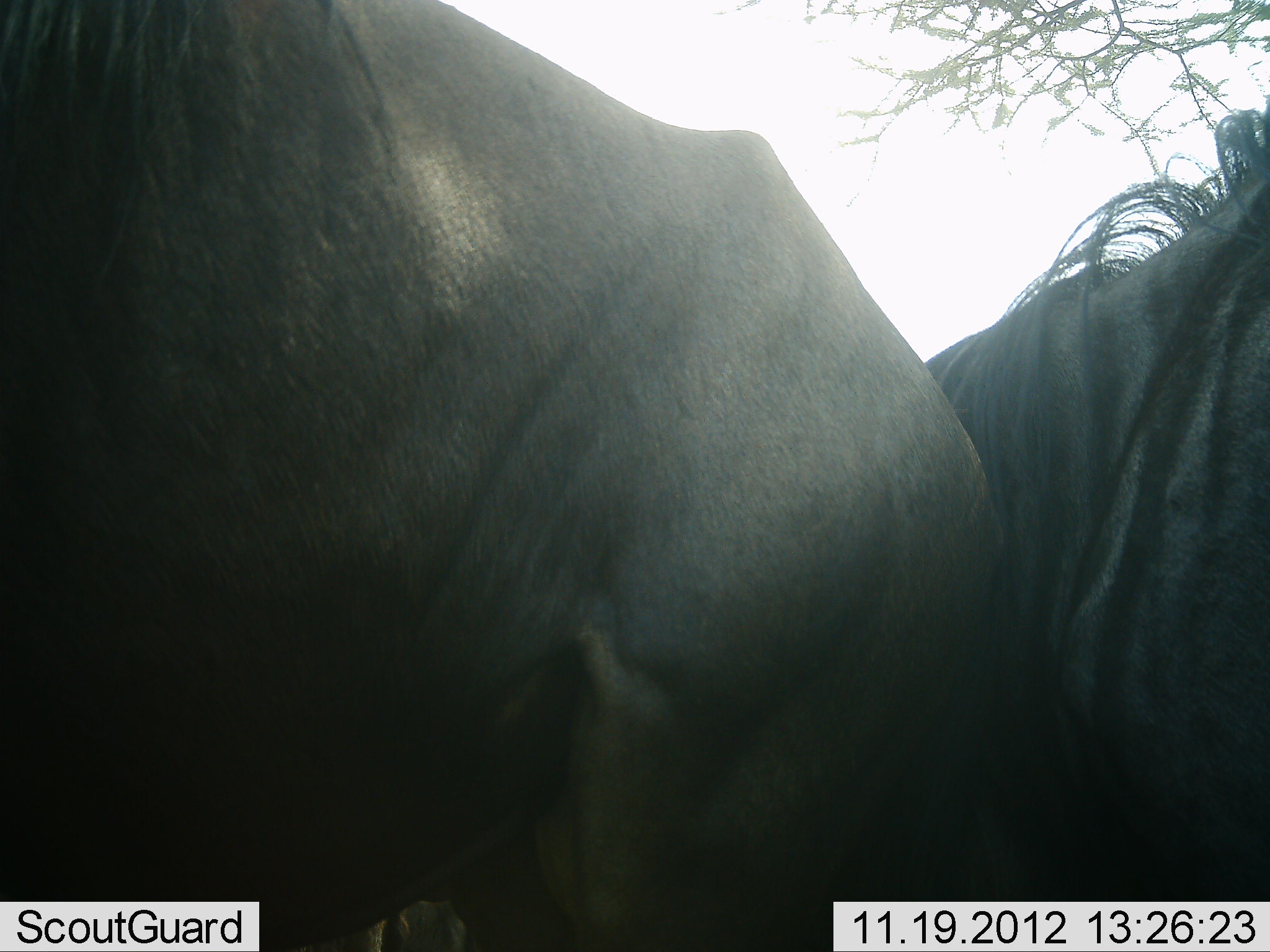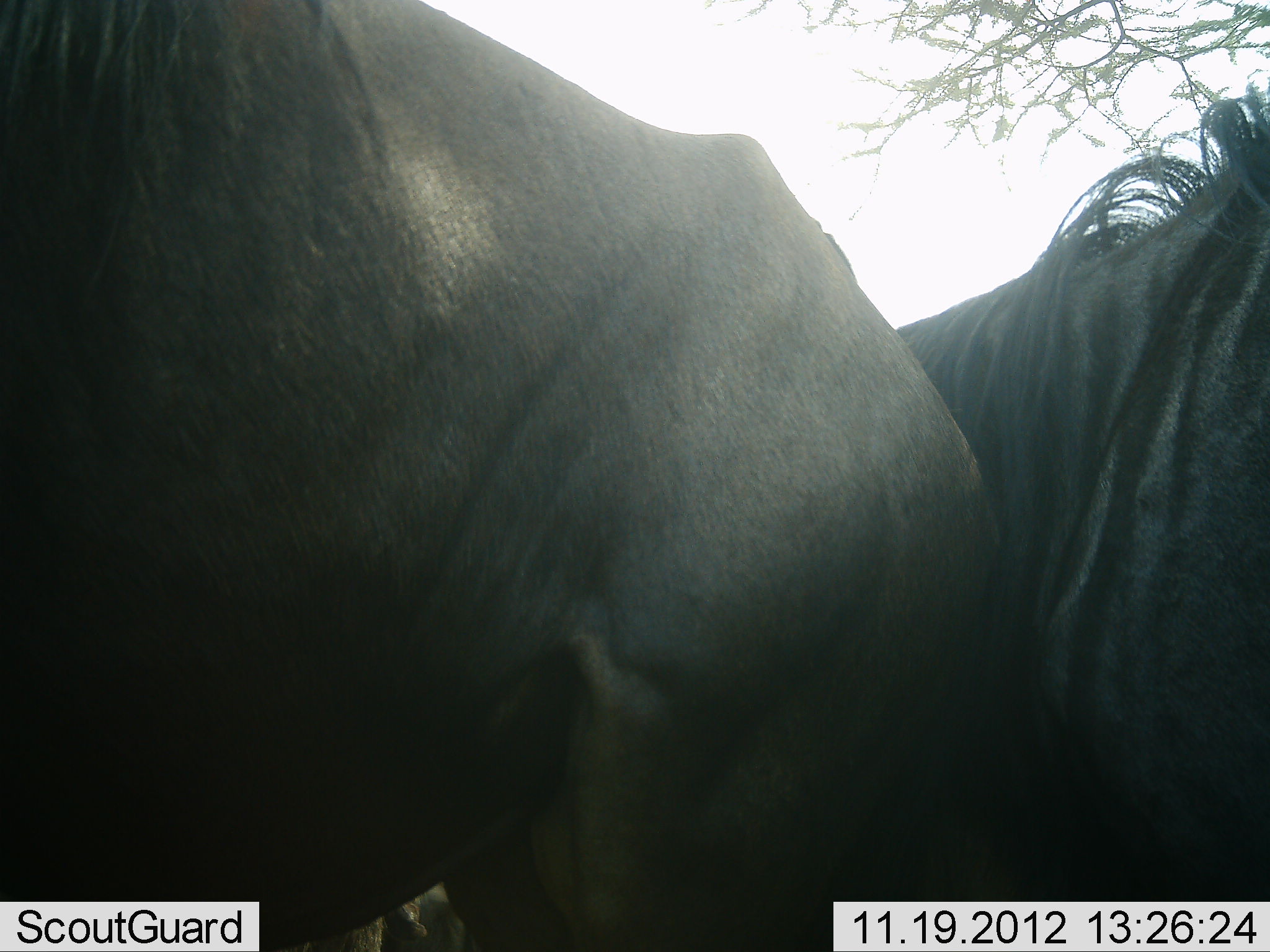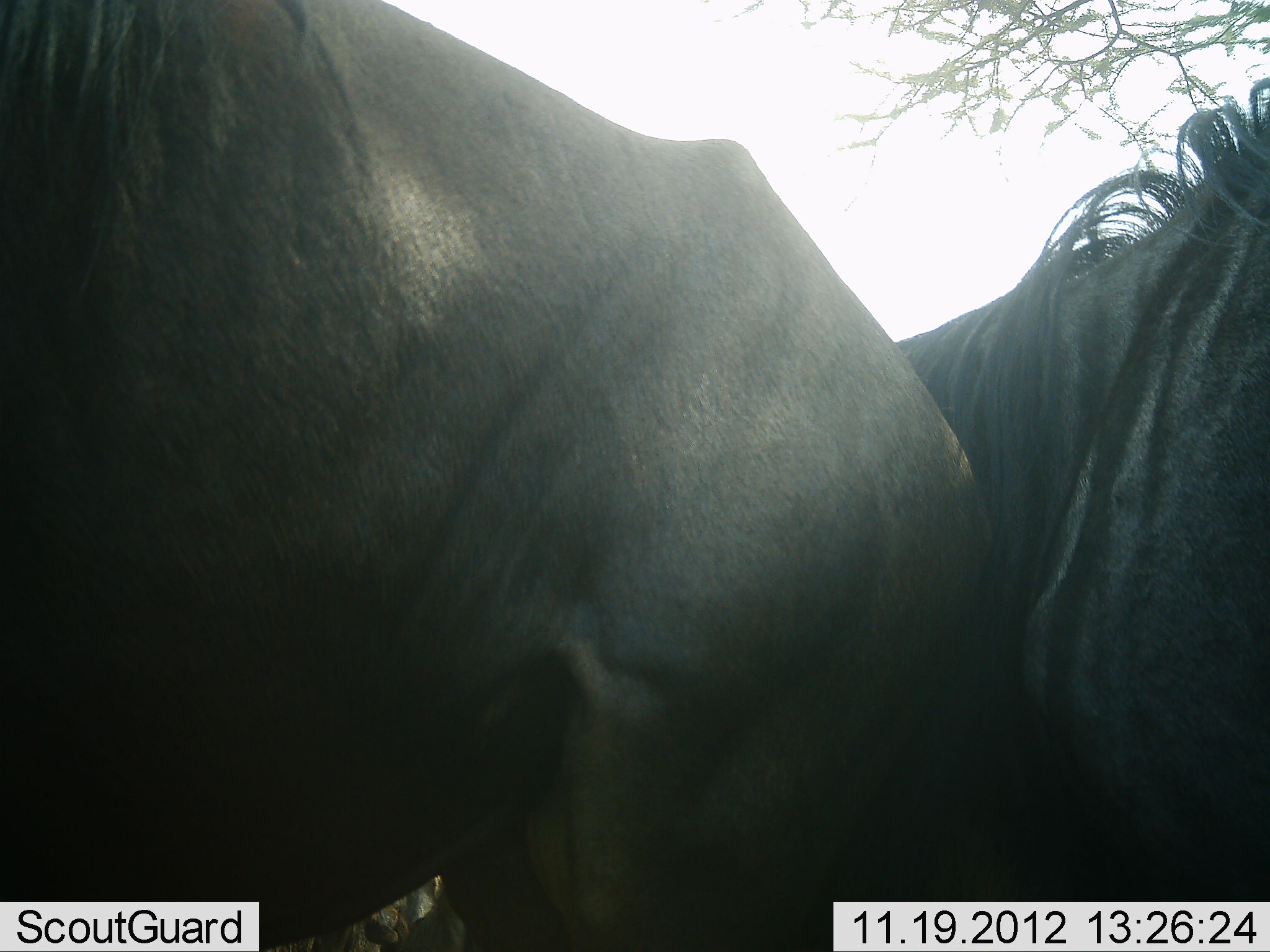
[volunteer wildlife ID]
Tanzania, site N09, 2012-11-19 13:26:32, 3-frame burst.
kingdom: Animalia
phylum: Chordata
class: Mammalia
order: Artiodactyla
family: Bovidae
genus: Connochaetes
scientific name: Connochaetes taurinus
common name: blue wildebeest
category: wildebeest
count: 2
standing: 90%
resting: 0%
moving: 0%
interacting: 10%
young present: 0%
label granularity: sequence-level